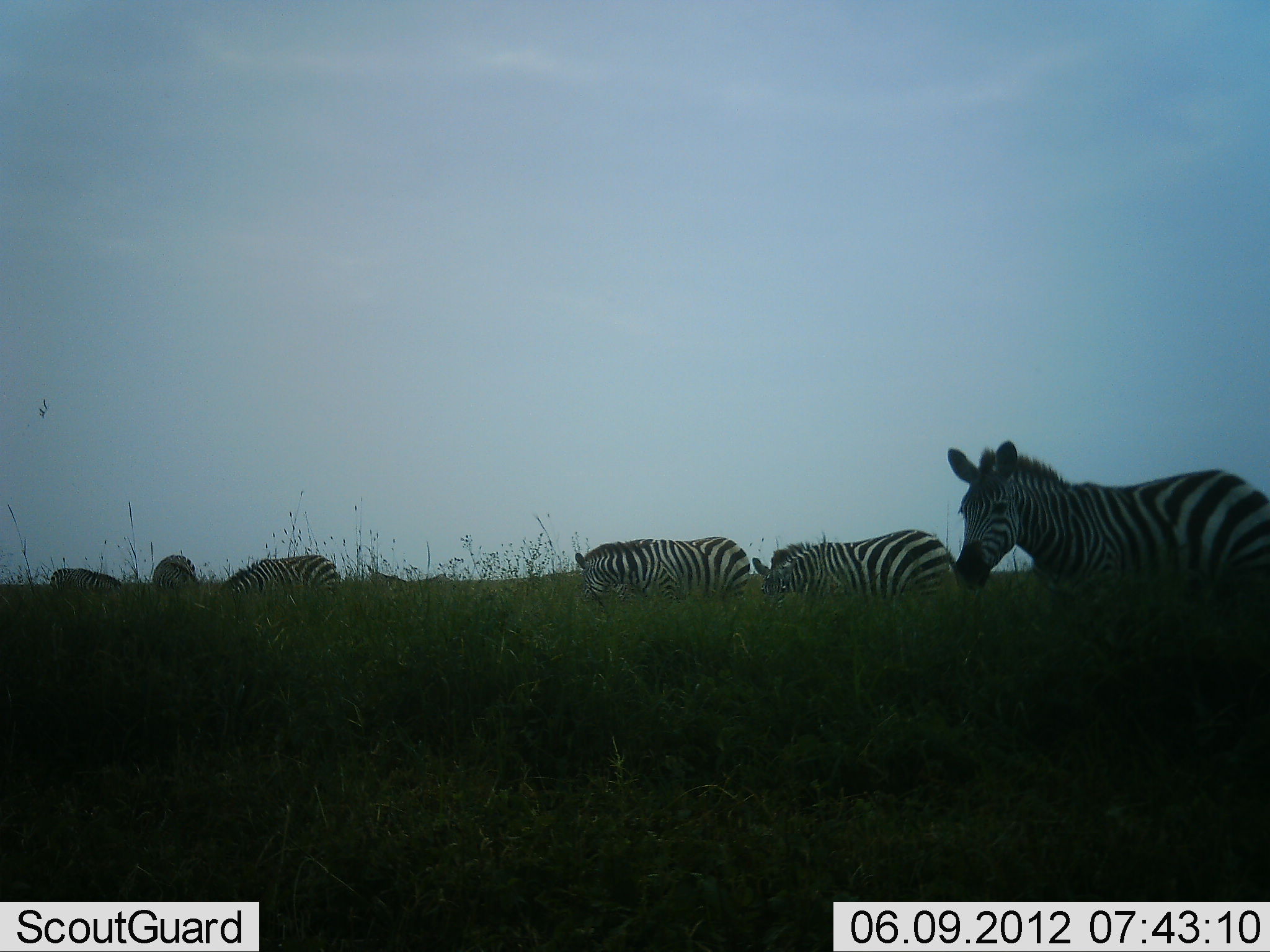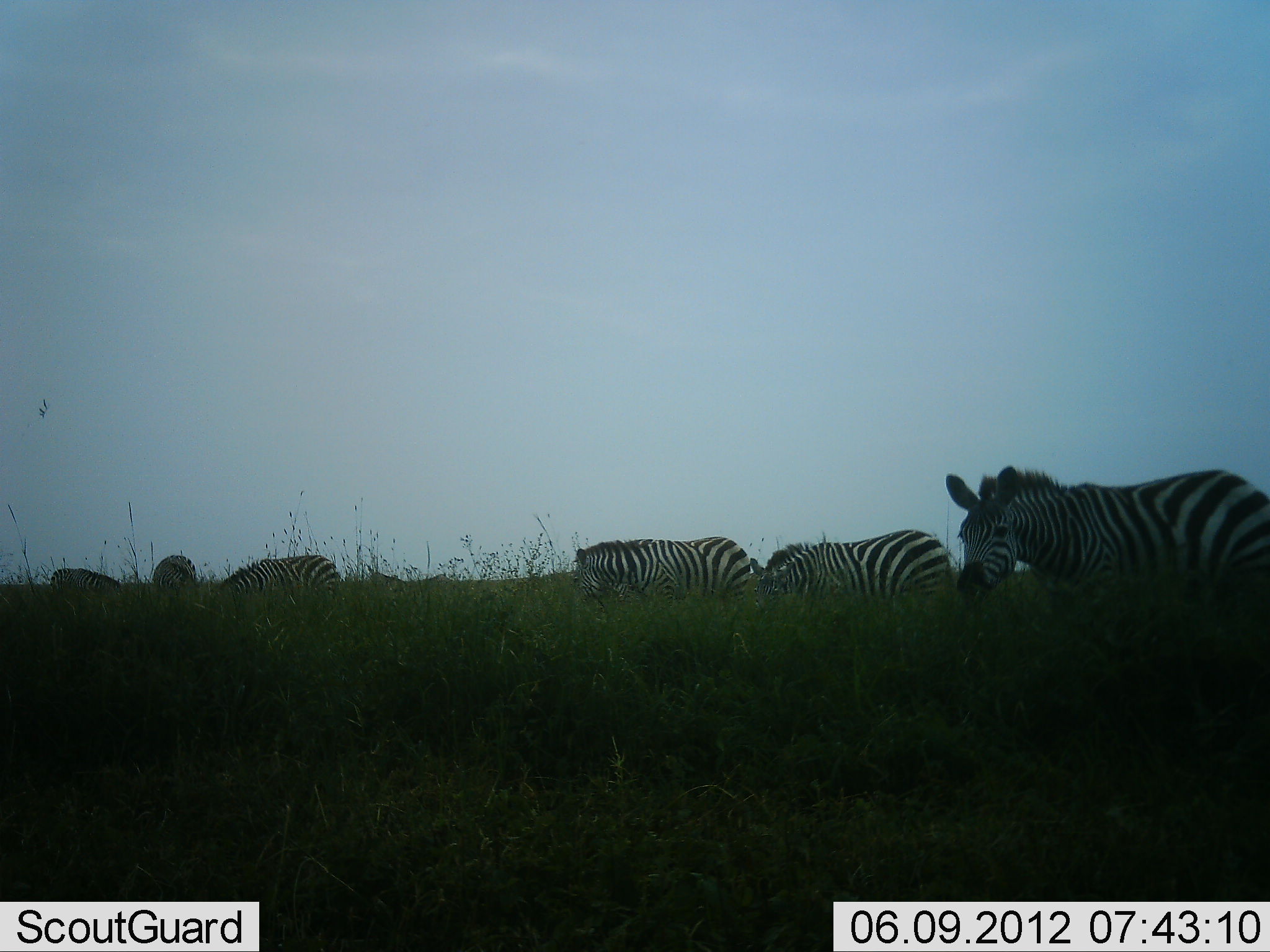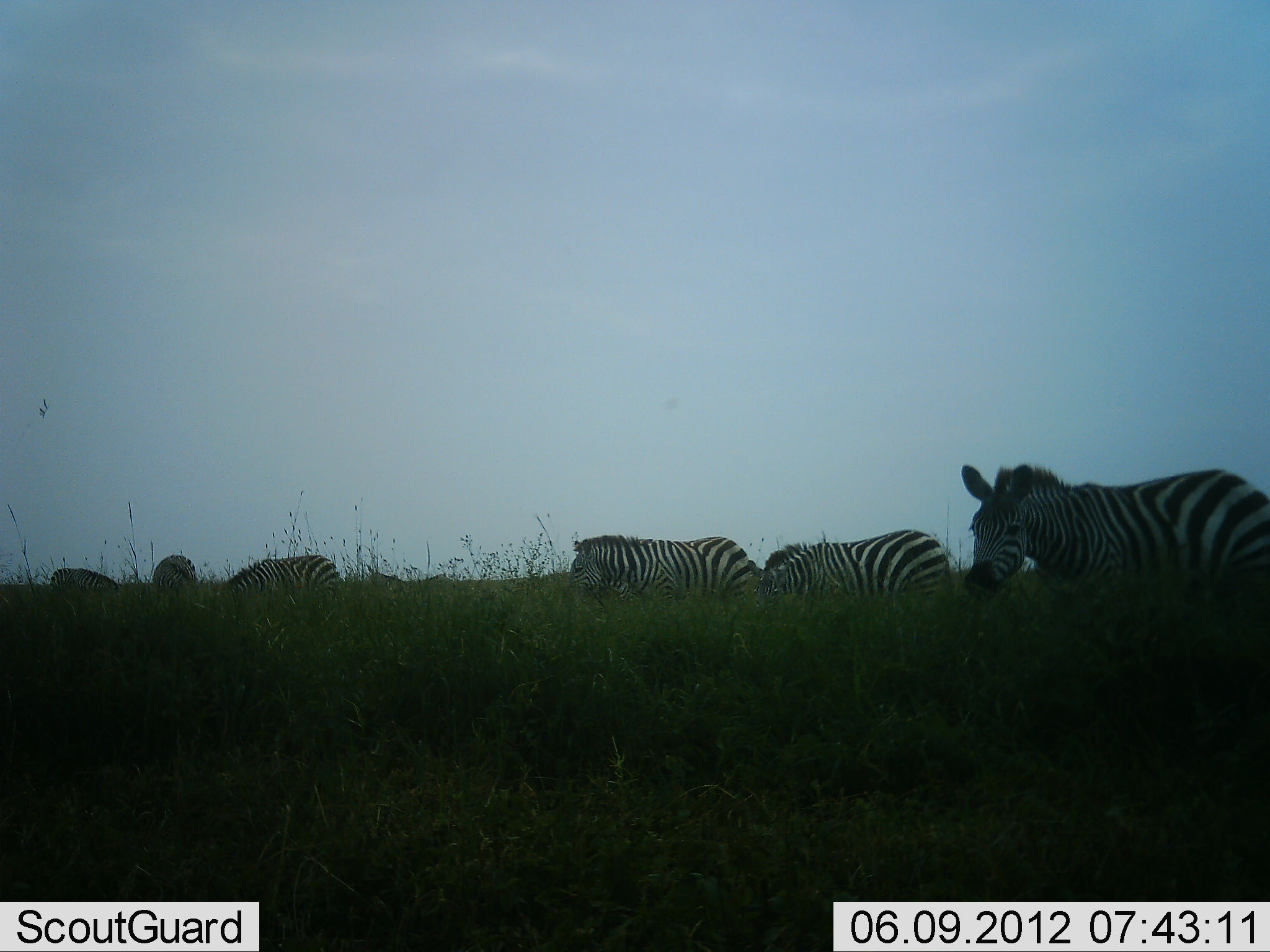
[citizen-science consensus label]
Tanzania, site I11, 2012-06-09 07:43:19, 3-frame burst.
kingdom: Animalia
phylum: Chordata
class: Mammalia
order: Perissodactyla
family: Equidae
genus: Equus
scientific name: Equus quagga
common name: plains zebra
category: zebra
Zebra (plains zebra) (Equus quagga), count 6. Behavior (volunteer vote fractions): standing 30%, resting 0%, moving 10%, interacting 0%. Young present (vote fraction): 0%. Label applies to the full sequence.